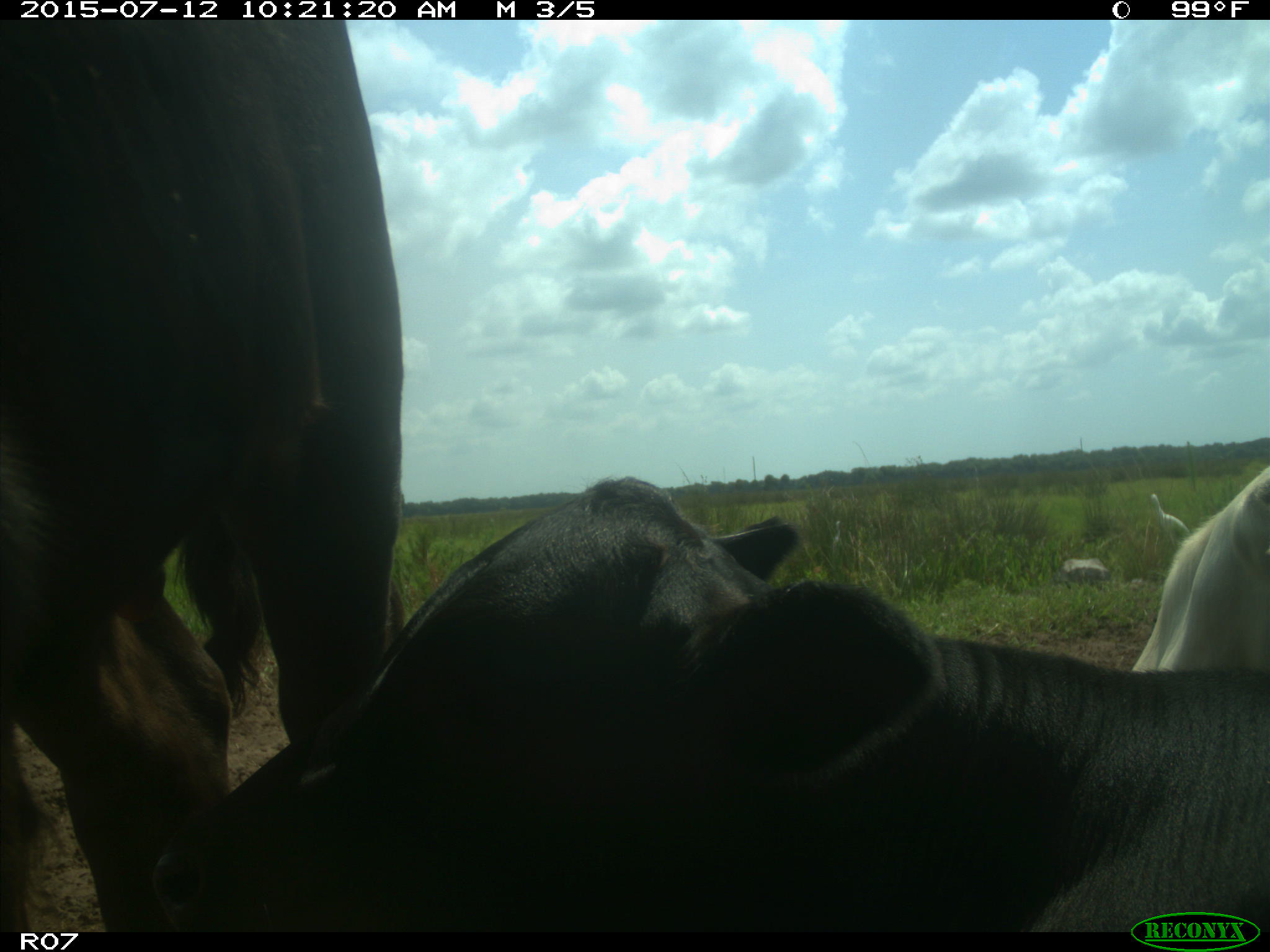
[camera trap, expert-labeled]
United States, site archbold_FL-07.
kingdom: Animalia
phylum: Chordata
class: Mammalia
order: Artiodactyla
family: Bovidae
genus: Bos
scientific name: Bos taurus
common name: domestic cow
Bos taurus (domestic cow).